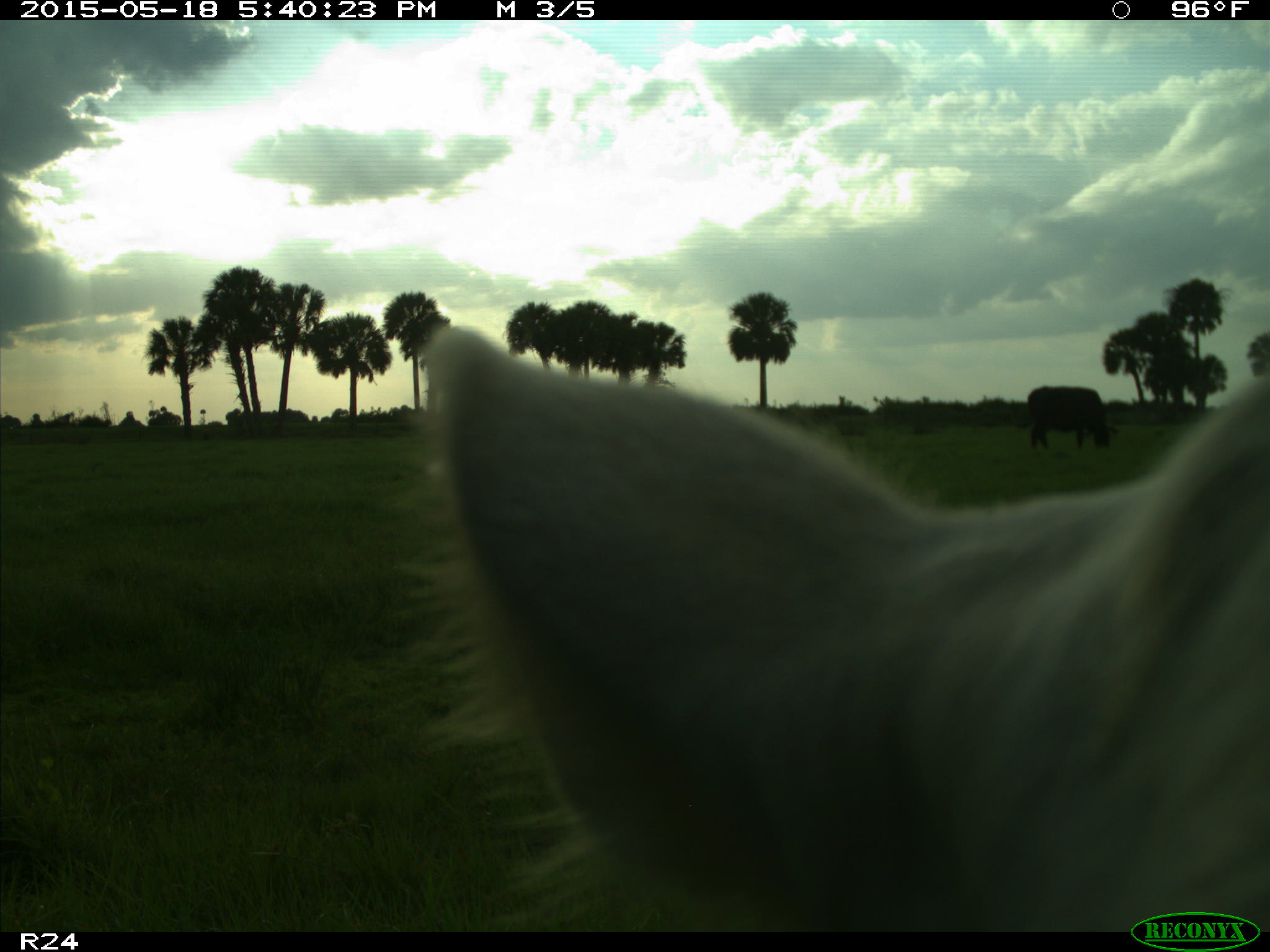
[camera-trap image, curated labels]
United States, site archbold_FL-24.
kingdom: Animalia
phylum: Chordata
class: Mammalia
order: Artiodactyla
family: Bovidae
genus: Bos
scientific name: Bos taurus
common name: domestic cow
Bos taurus (domestic cow).